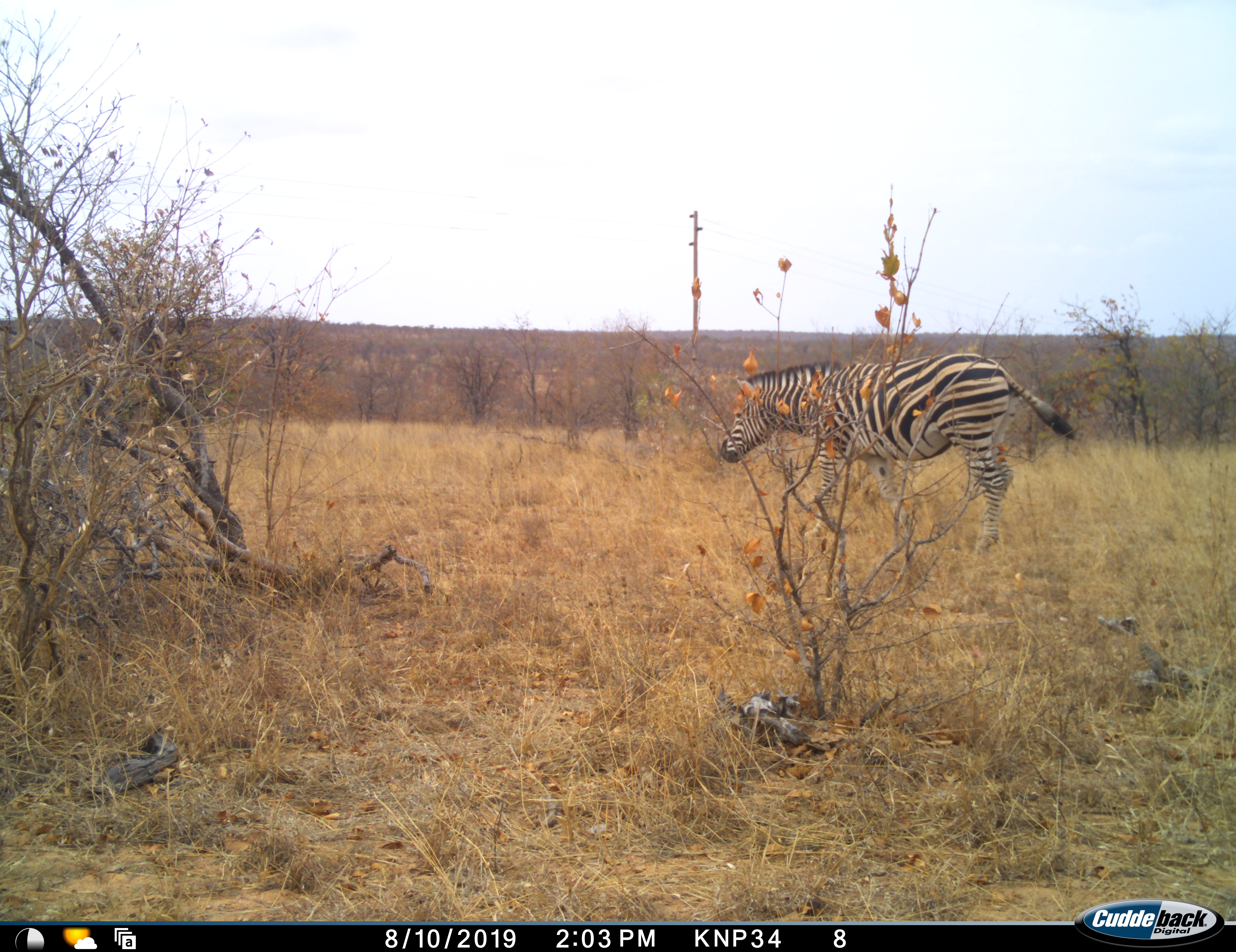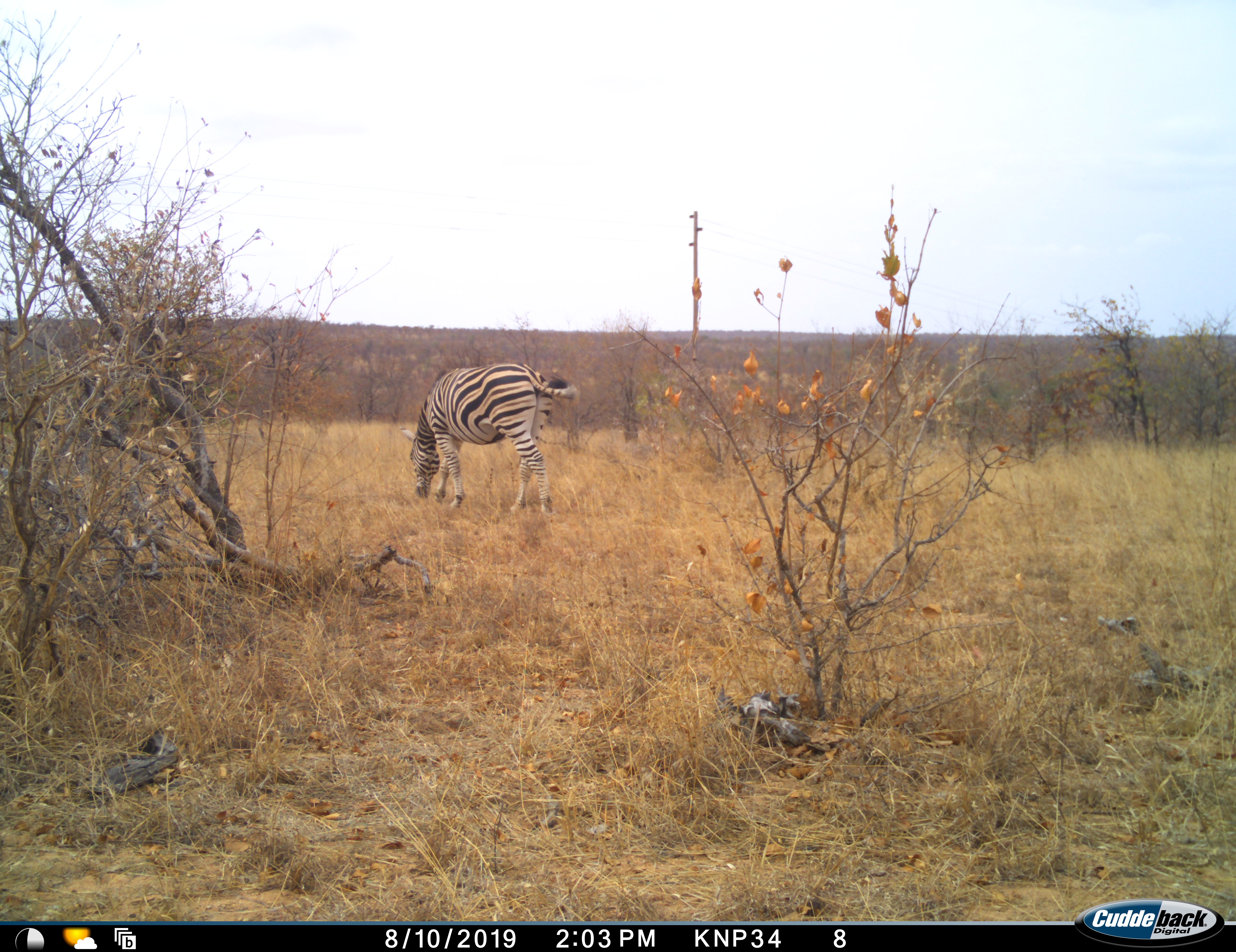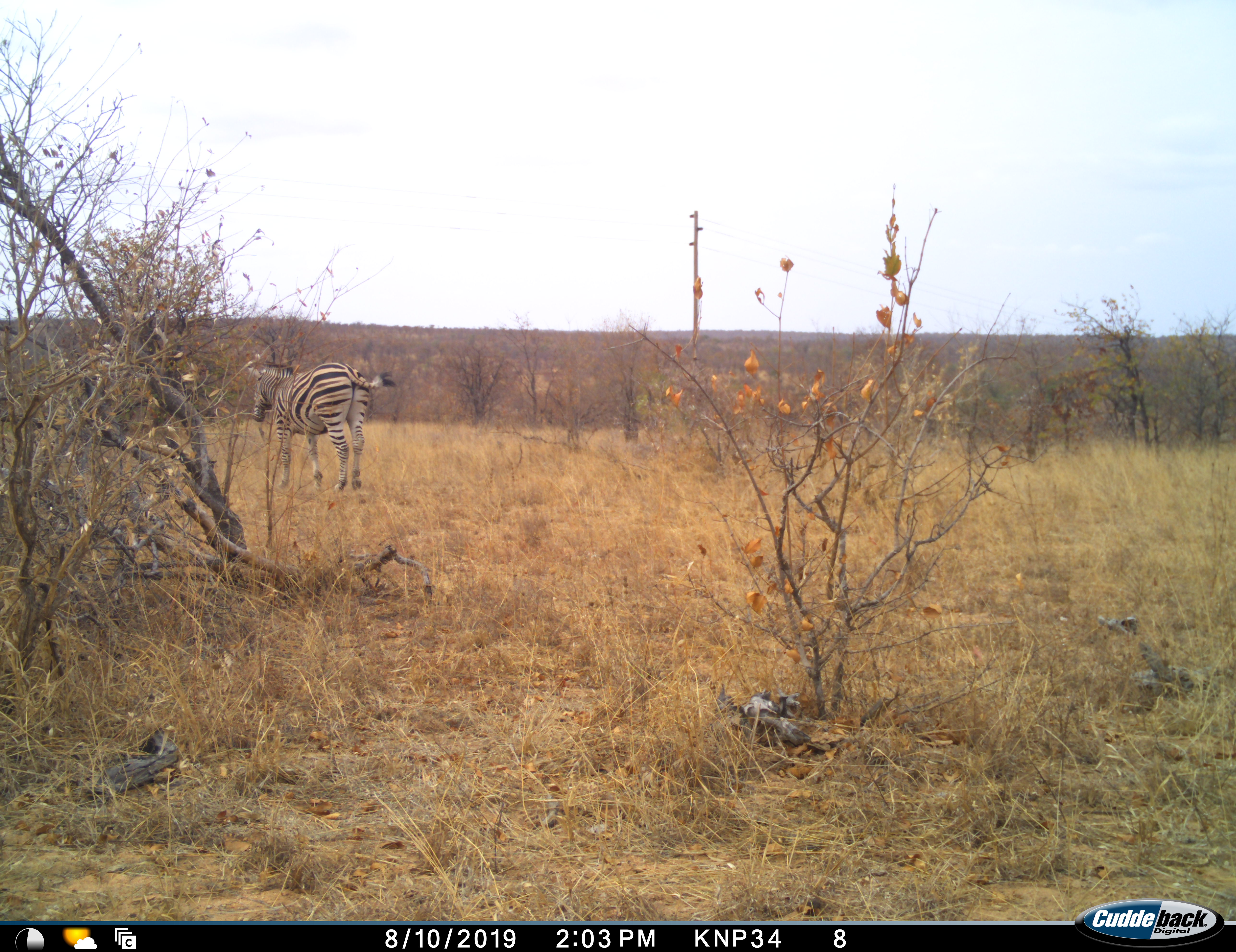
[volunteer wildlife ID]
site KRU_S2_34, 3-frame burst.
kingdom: Animalia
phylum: Chordata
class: Mammalia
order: Perissodactyla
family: Equidae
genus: Equus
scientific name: Equus quagga burchellii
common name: burchell's zebra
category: zebraburchells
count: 1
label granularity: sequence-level